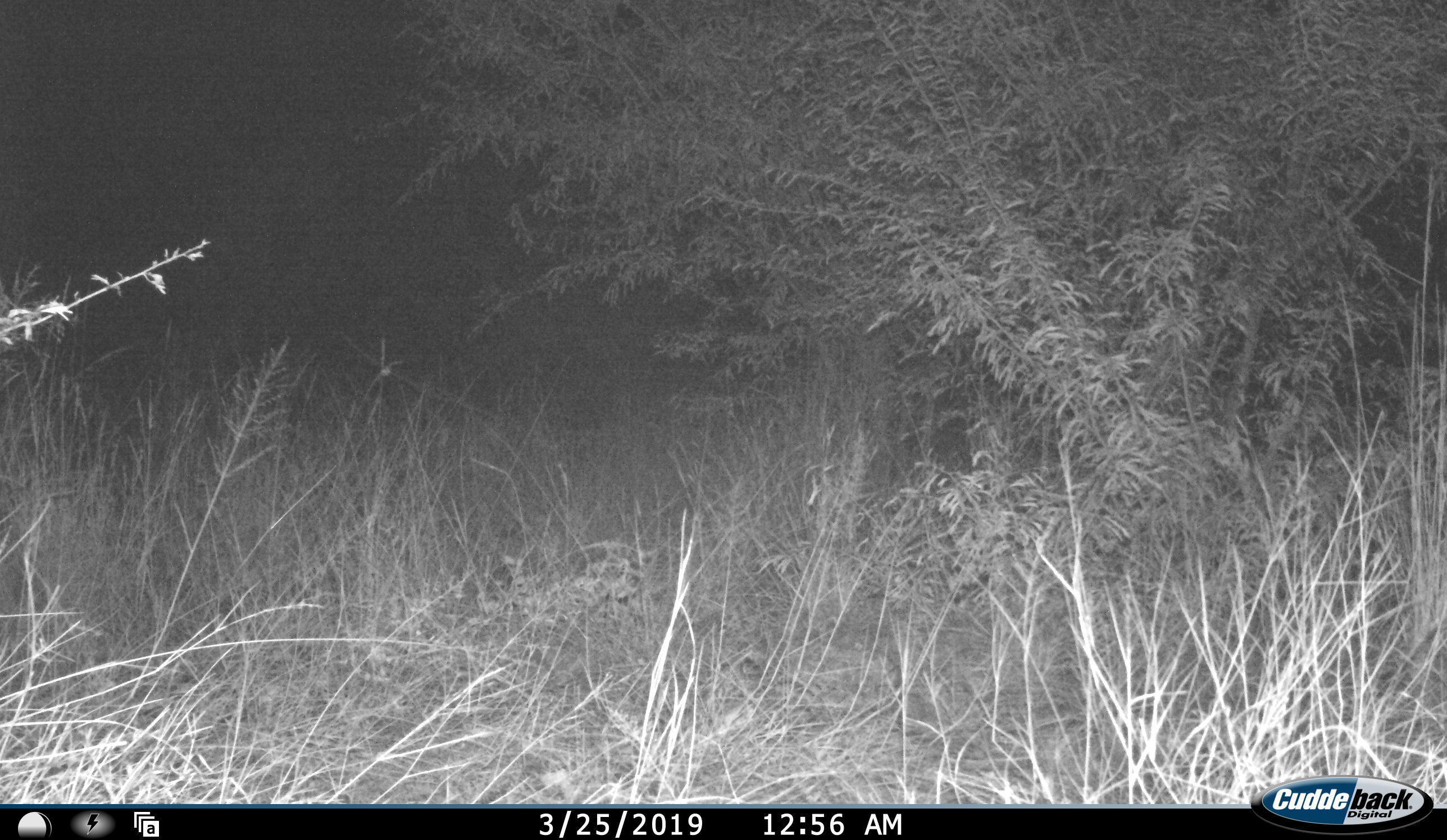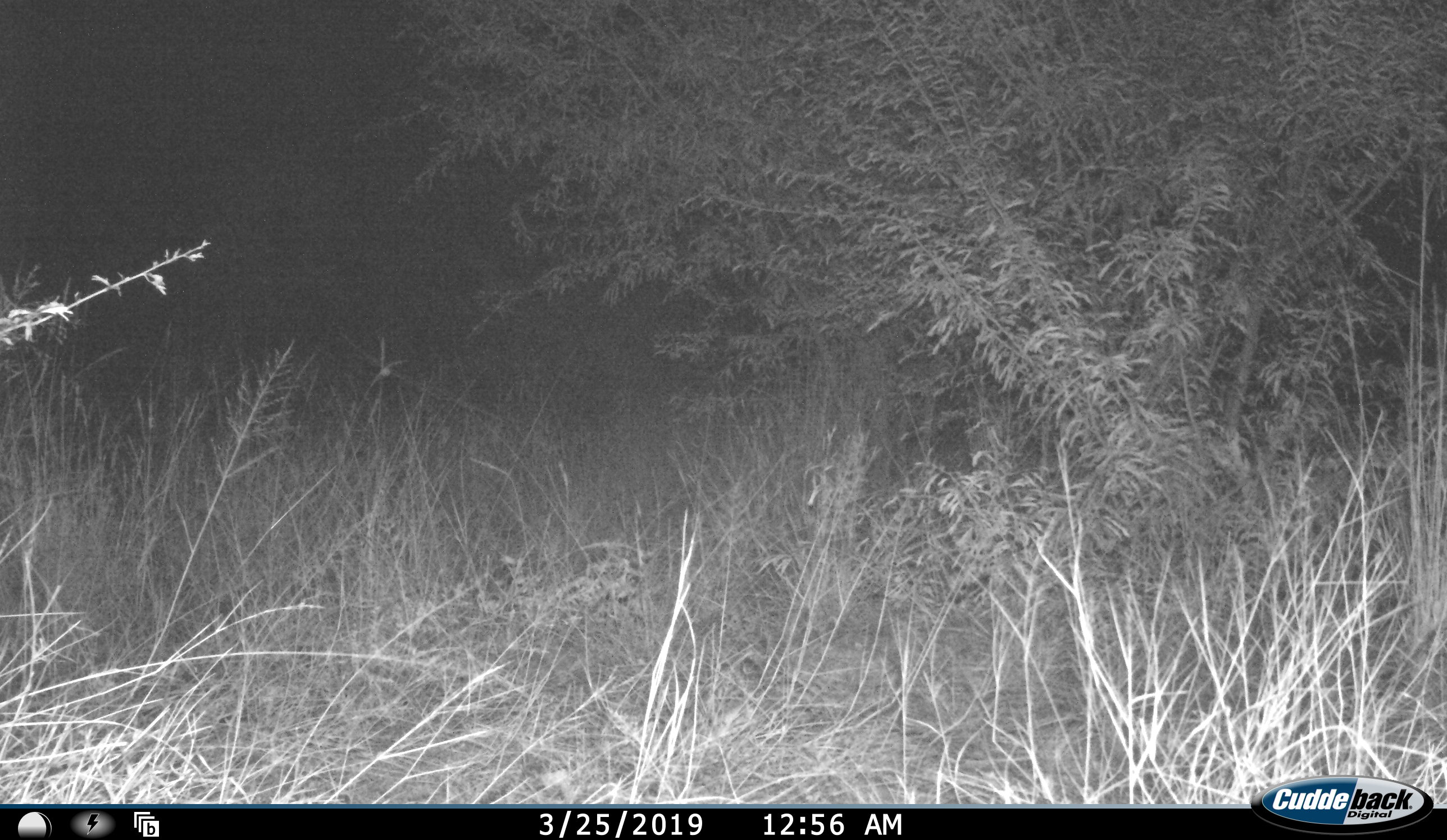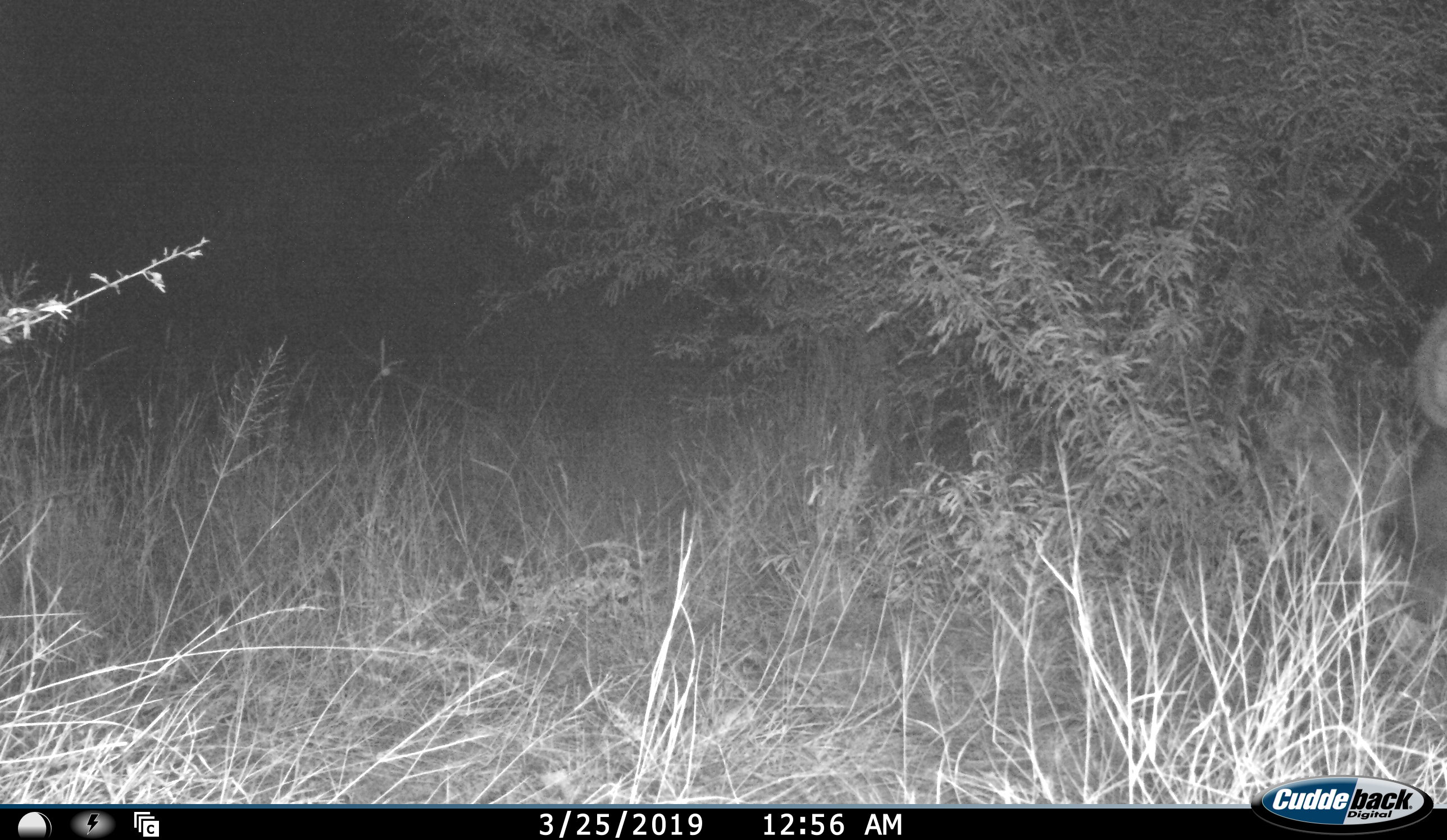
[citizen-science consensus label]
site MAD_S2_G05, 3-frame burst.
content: unidentified animal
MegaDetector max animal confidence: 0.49